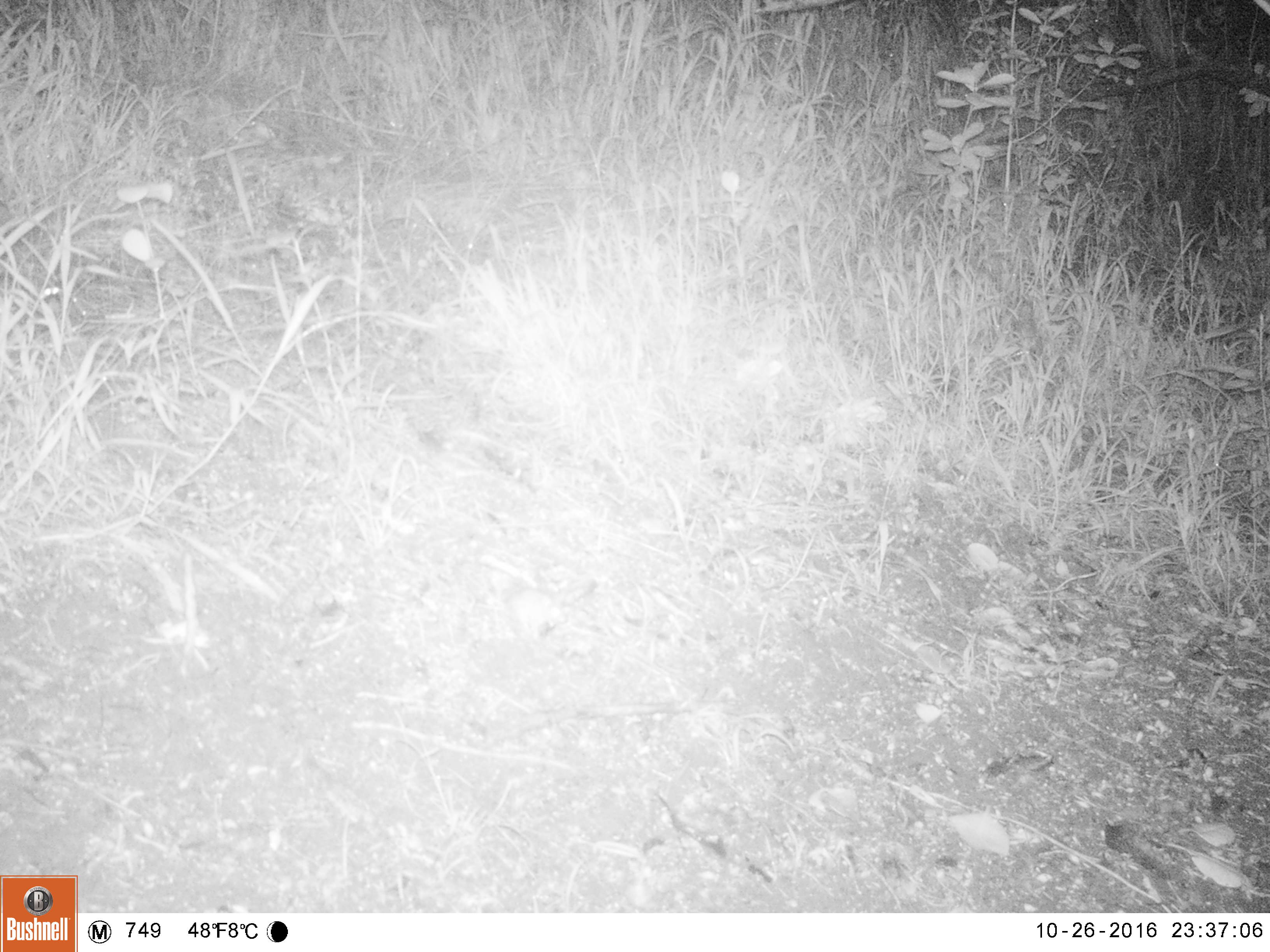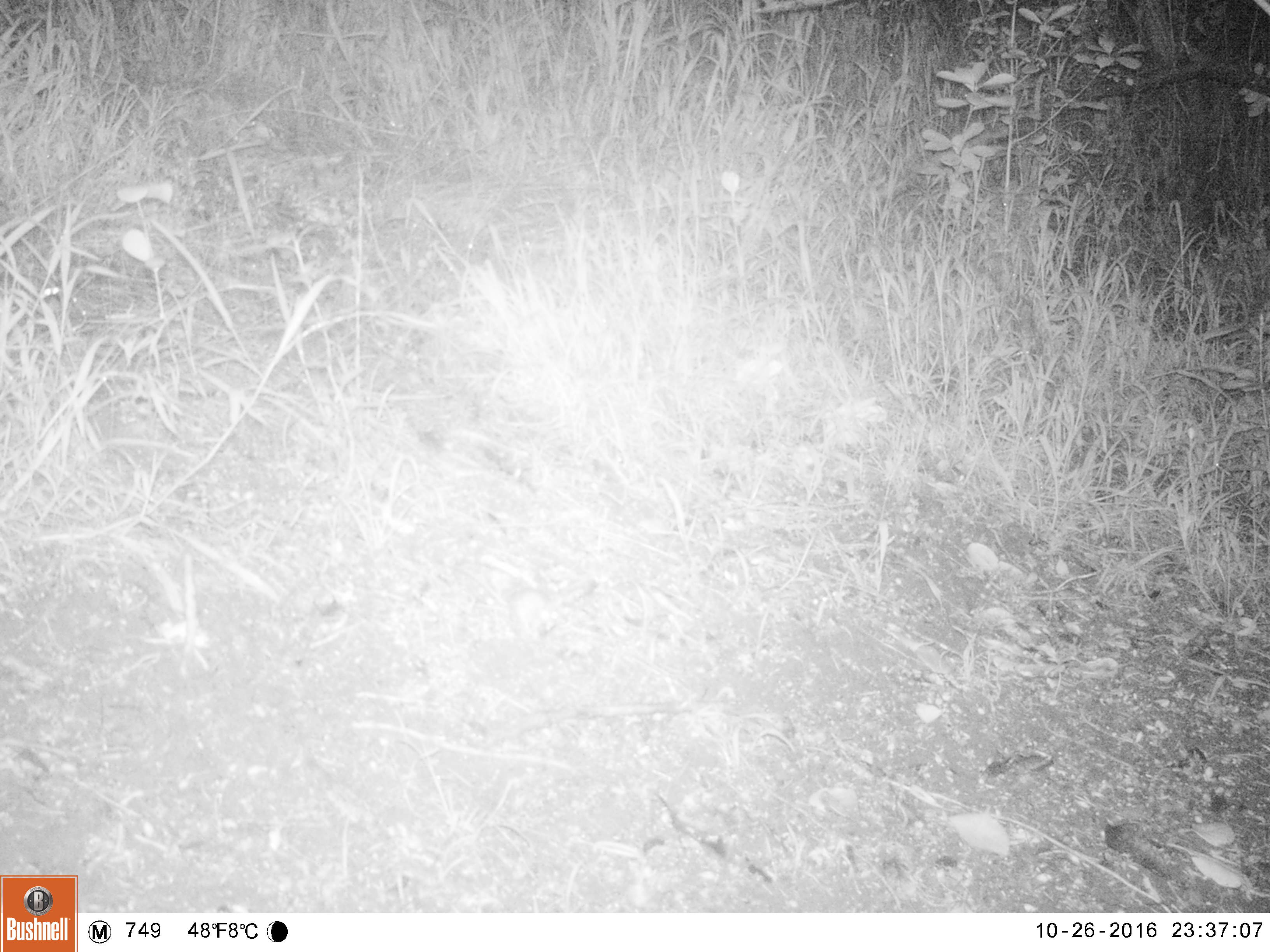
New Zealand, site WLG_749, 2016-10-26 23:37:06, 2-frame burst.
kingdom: Animalia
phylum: Chordata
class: Mammalia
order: Rodentia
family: Muridae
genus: Mus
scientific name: Mus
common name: mouse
Mouse (Mus).